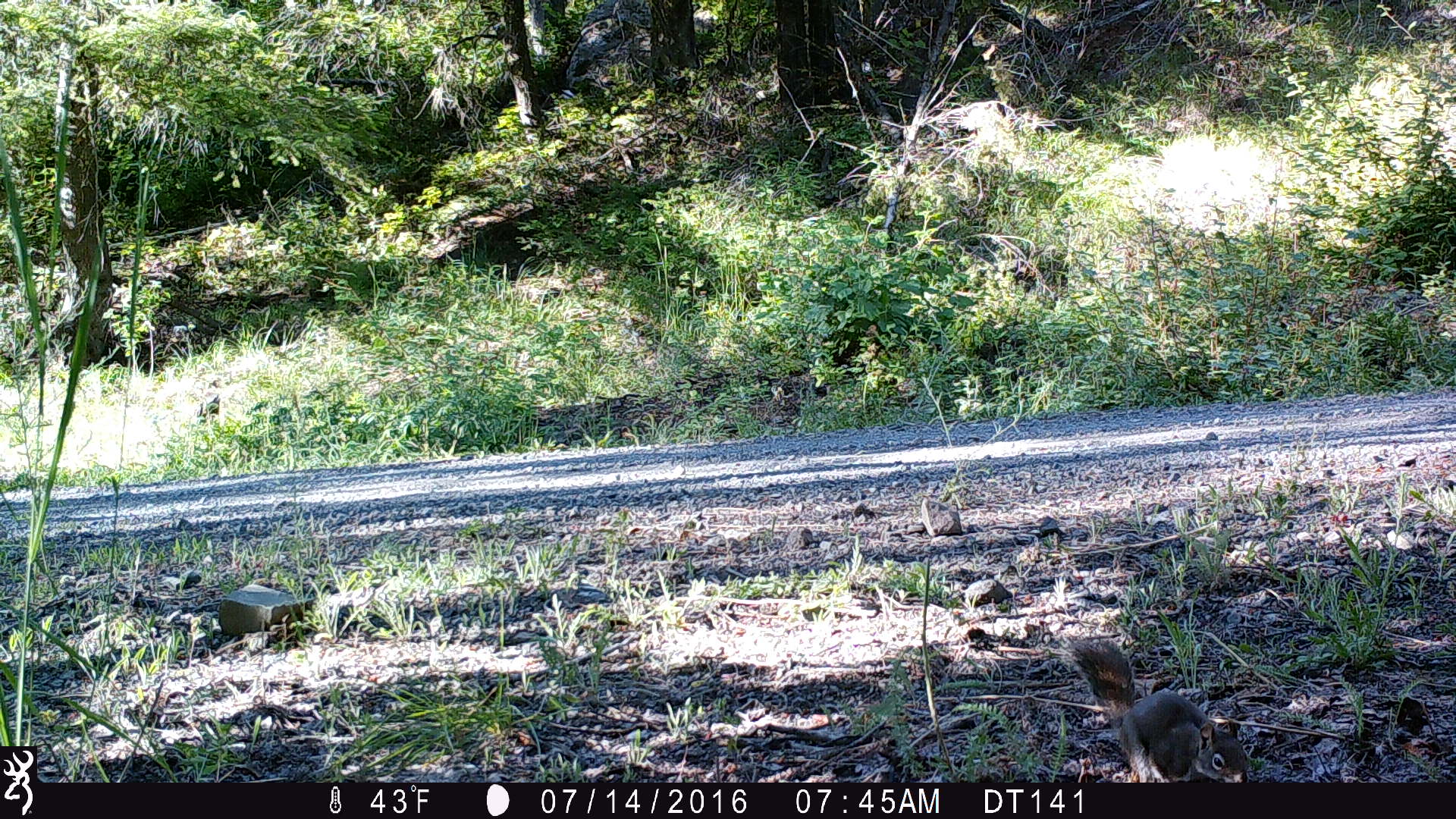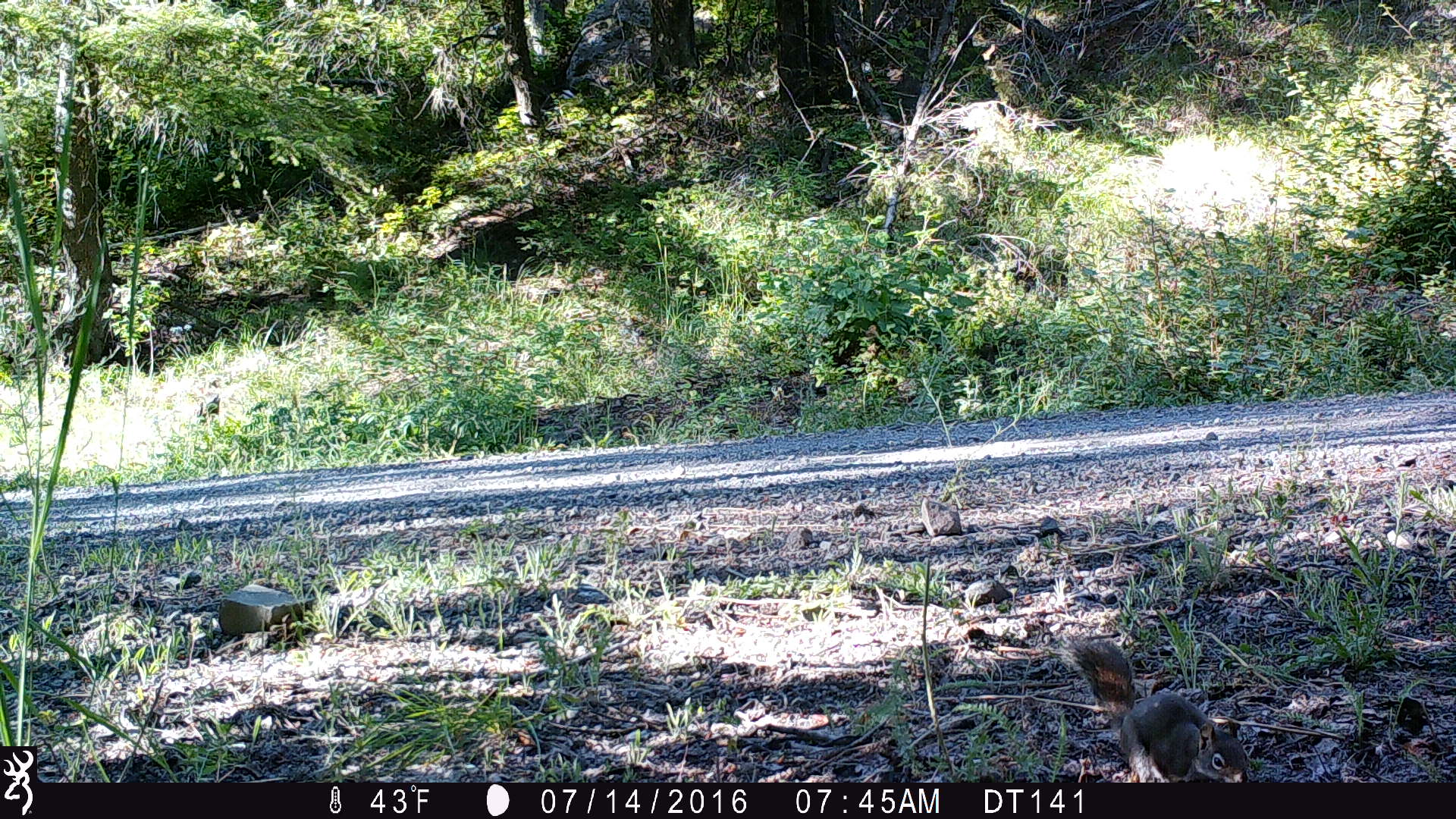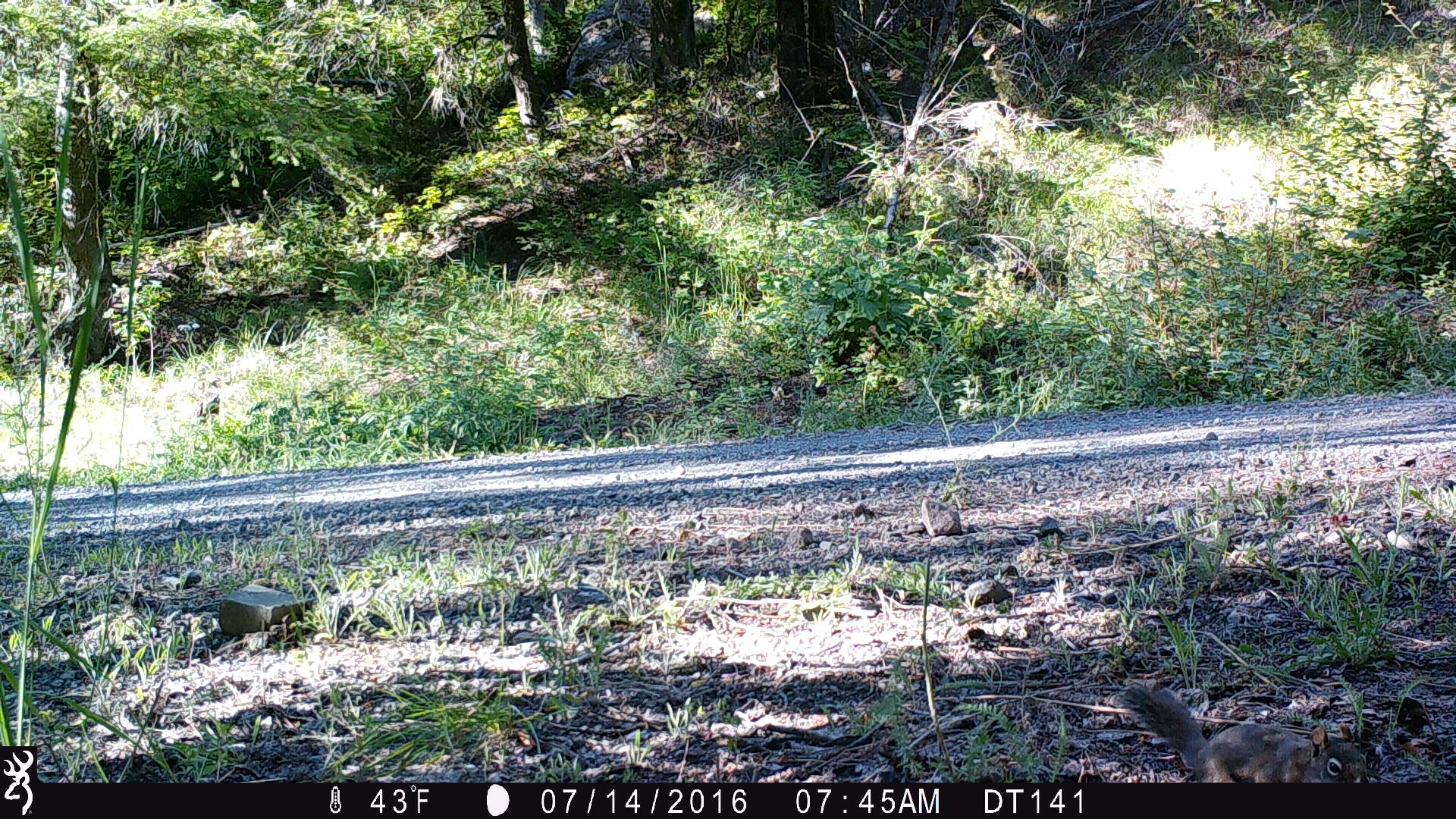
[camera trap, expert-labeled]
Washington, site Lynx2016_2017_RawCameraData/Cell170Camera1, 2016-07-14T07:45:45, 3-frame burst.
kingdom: Animalia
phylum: Chordata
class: Mammalia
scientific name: Mammalia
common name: small mammal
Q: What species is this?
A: Small mammal (Mammalia).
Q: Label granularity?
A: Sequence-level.